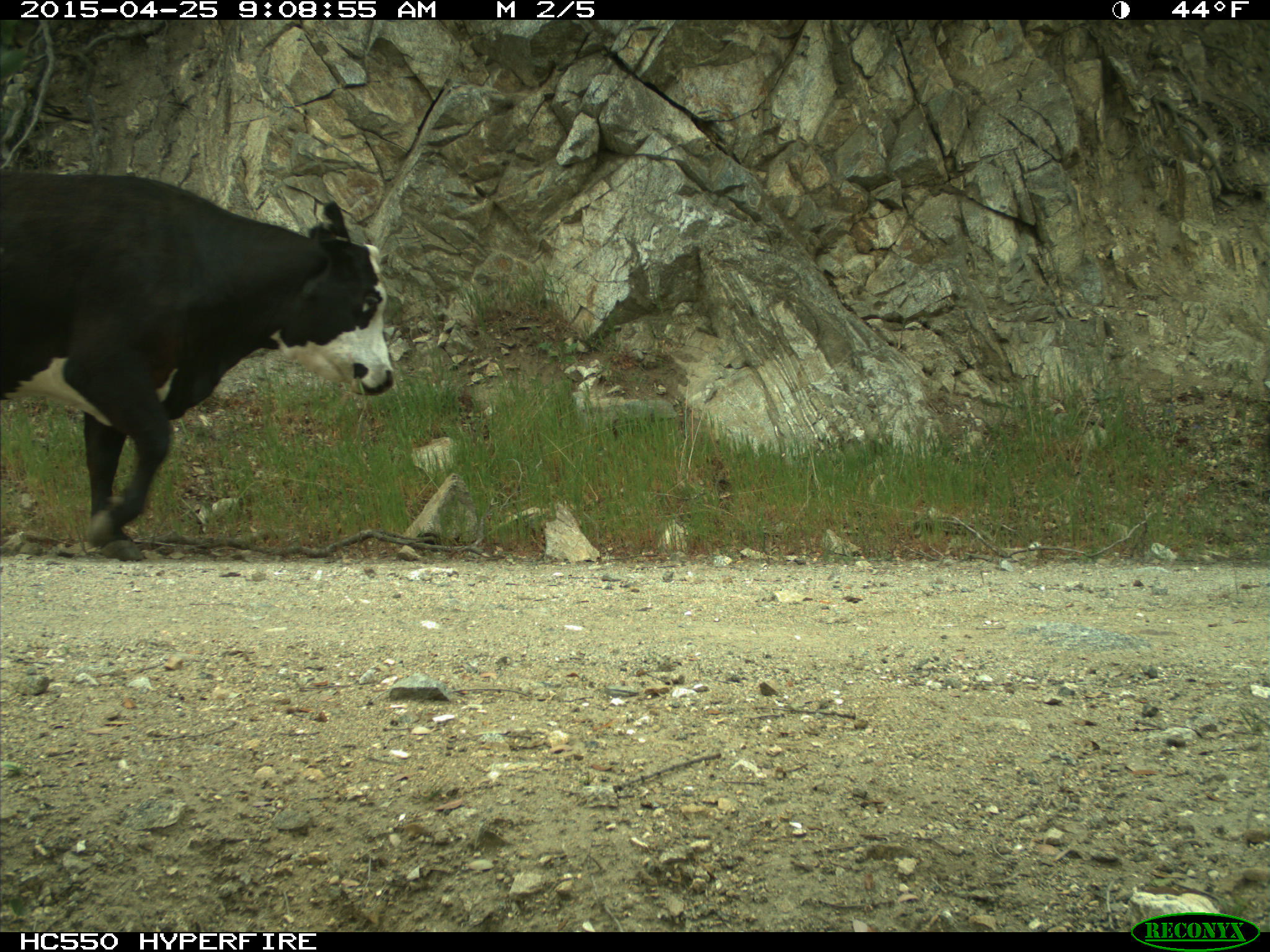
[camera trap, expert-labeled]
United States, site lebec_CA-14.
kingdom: Animalia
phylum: Chordata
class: Mammalia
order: Artiodactyla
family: Bovidae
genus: Bos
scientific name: Bos taurus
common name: domestic cow